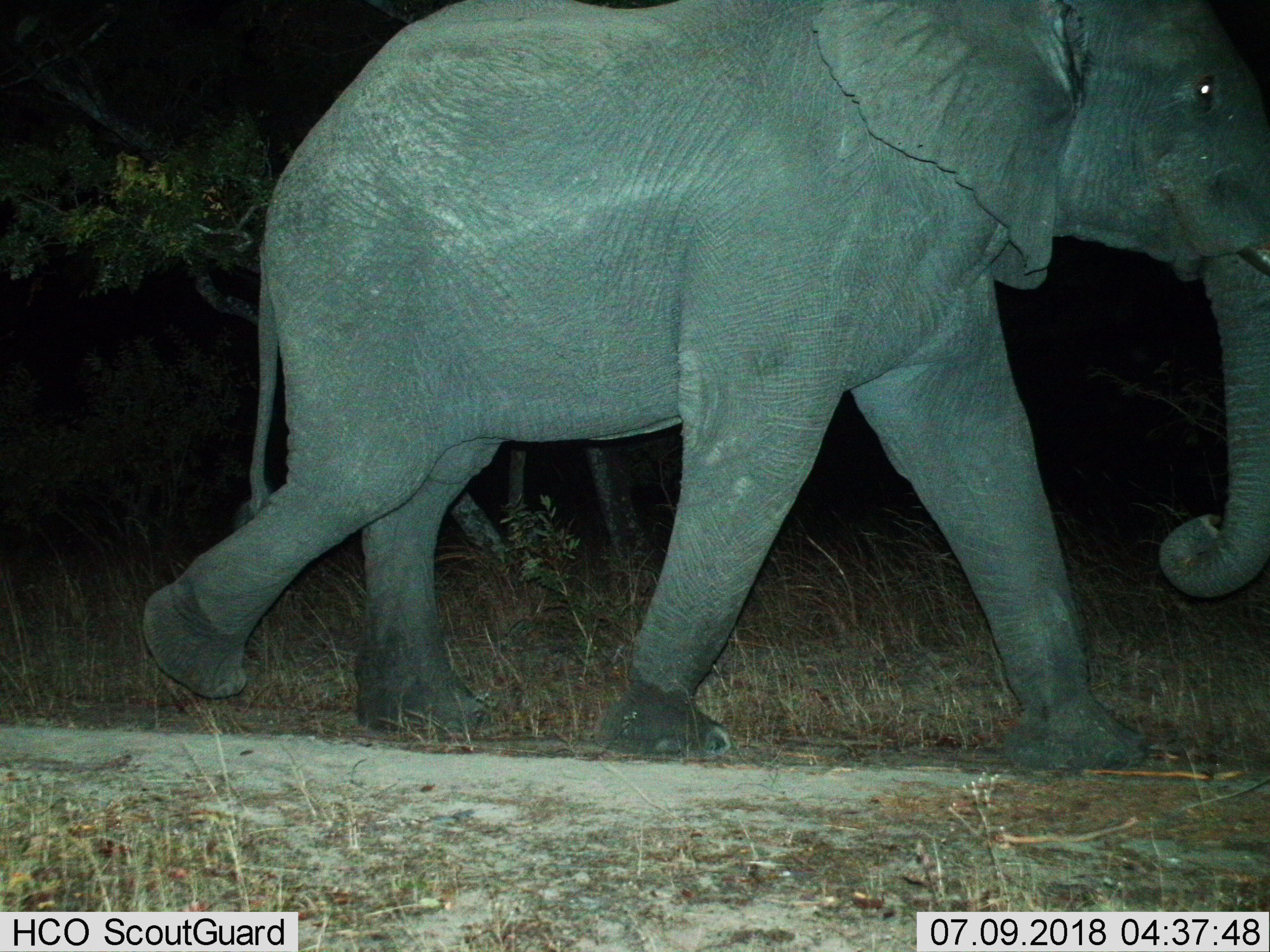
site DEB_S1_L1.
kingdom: Animalia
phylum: Chordata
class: Mammalia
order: Proboscidea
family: Elephantidae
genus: Loxodonta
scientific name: Loxodonta africana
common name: african bush elephant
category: elephant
Elephant (african bush elephant) (Loxodonta africana), count 1. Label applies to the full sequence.